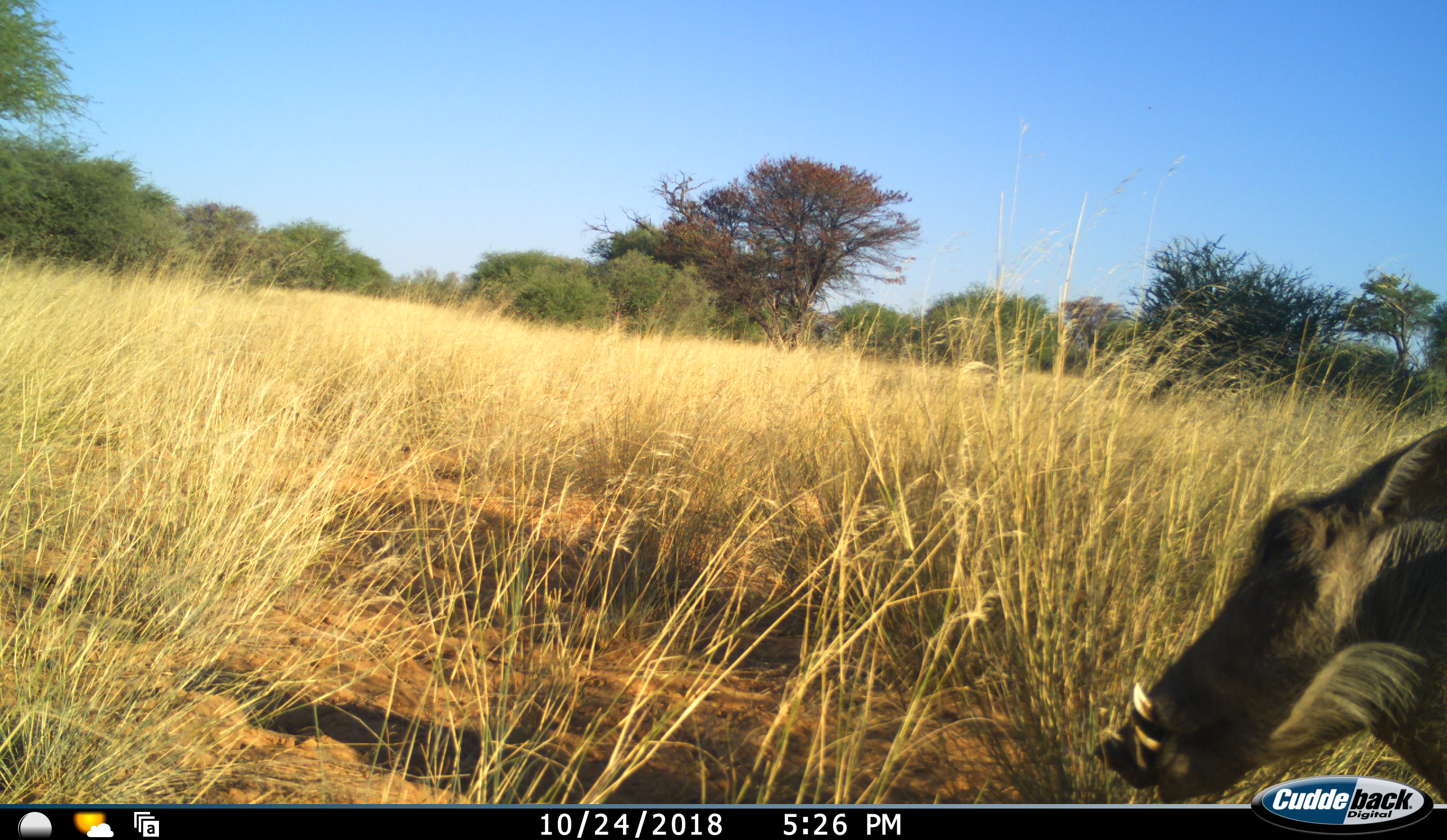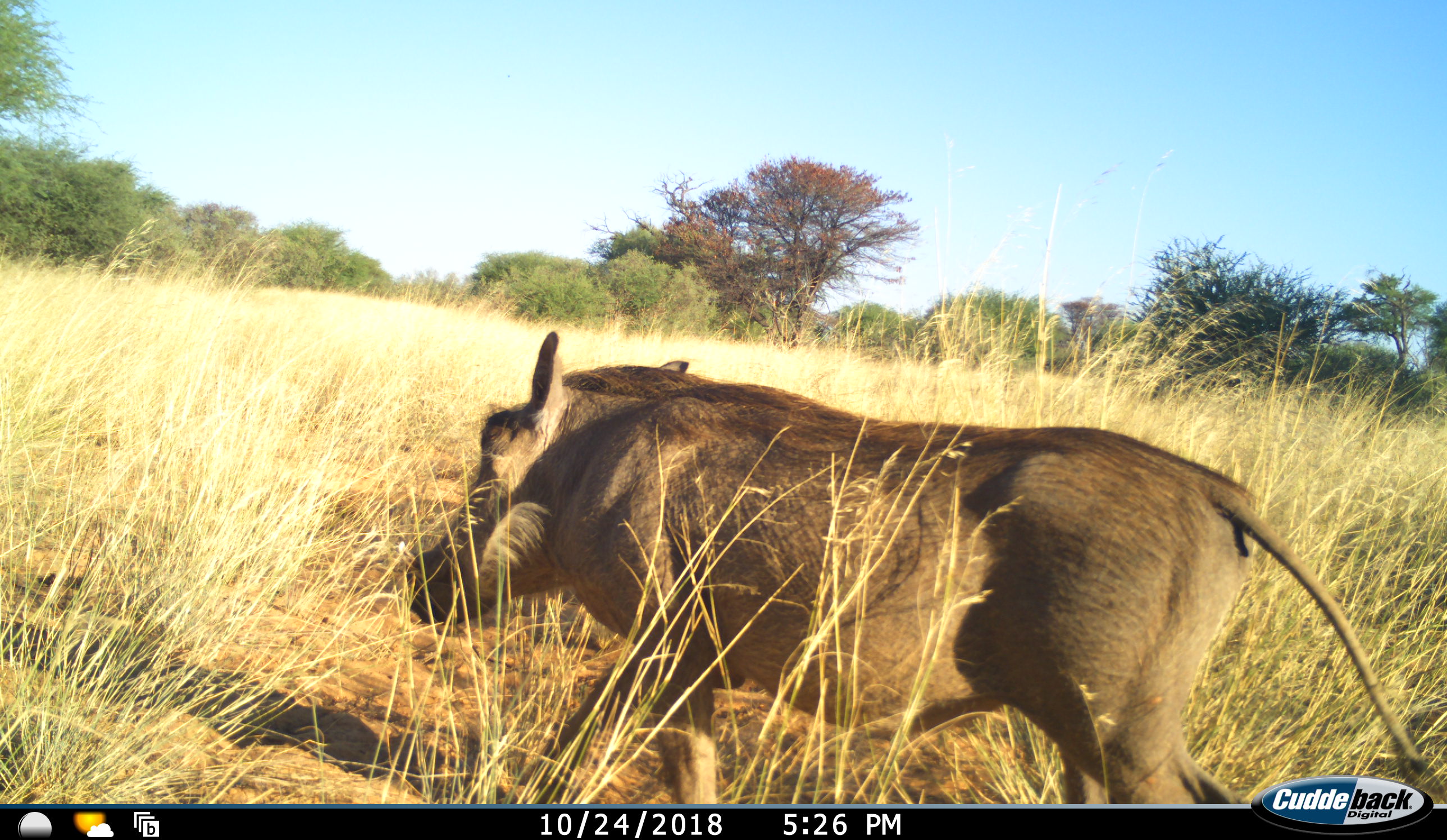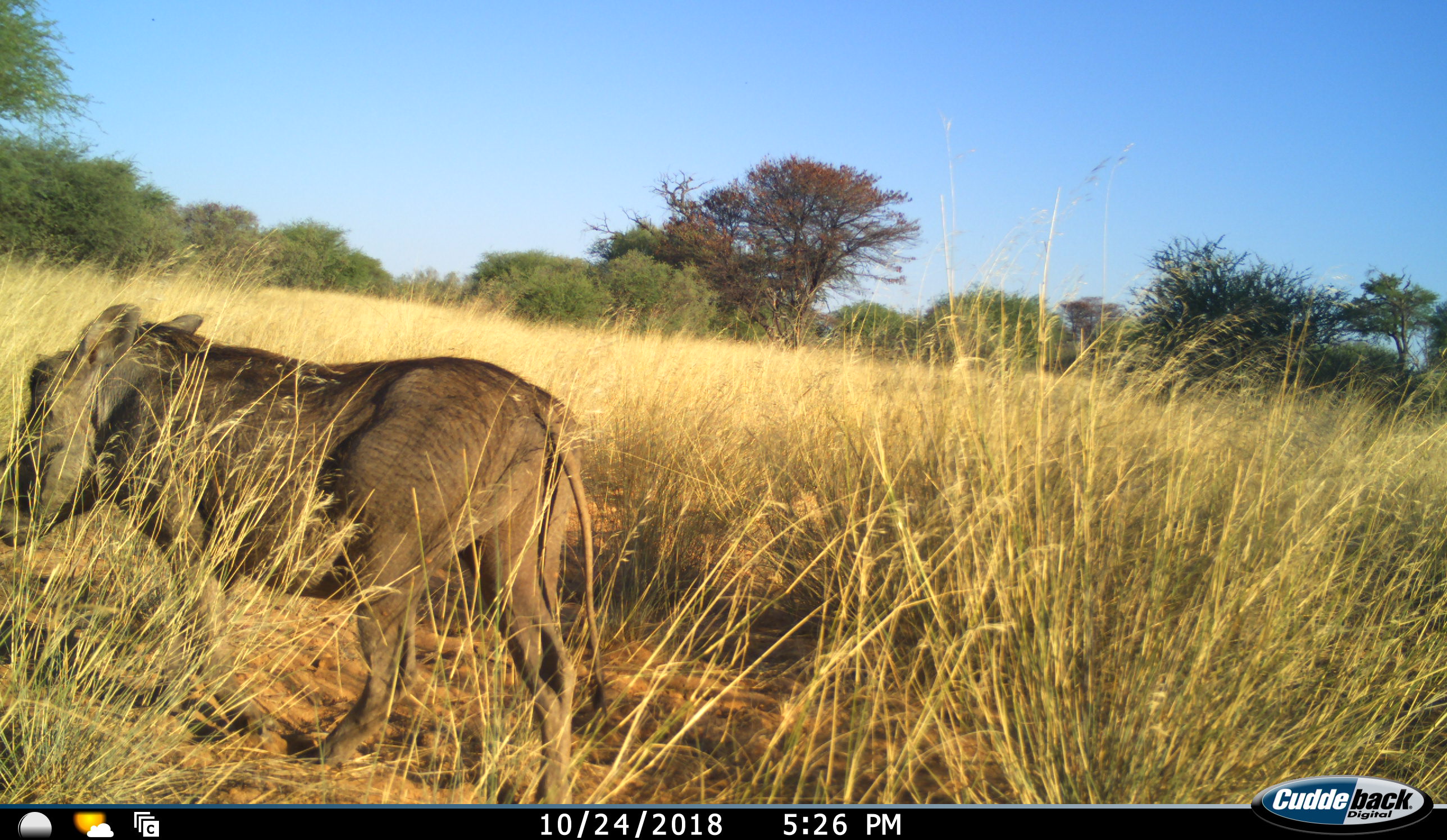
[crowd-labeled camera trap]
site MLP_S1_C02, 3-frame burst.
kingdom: Animalia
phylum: Chordata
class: Mammalia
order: Artiodactyla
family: Suidae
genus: Phacochoerus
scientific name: Phacochoerus africanus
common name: warthog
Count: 1.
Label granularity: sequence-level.